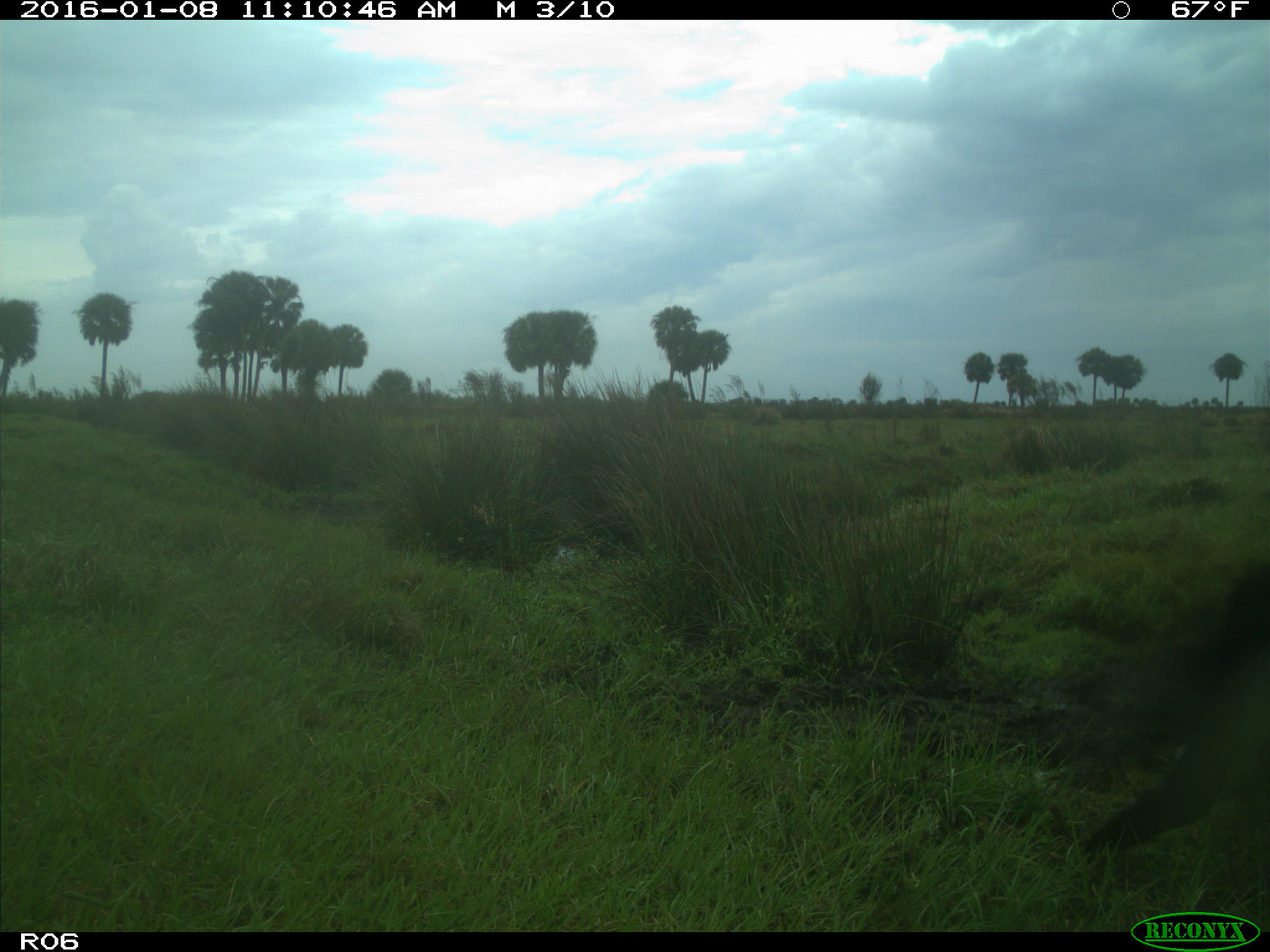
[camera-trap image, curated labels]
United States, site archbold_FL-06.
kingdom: Animalia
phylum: Chordata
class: Mammalia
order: Artiodactyla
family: Bovidae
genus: Bos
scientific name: Bos taurus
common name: domestic cow